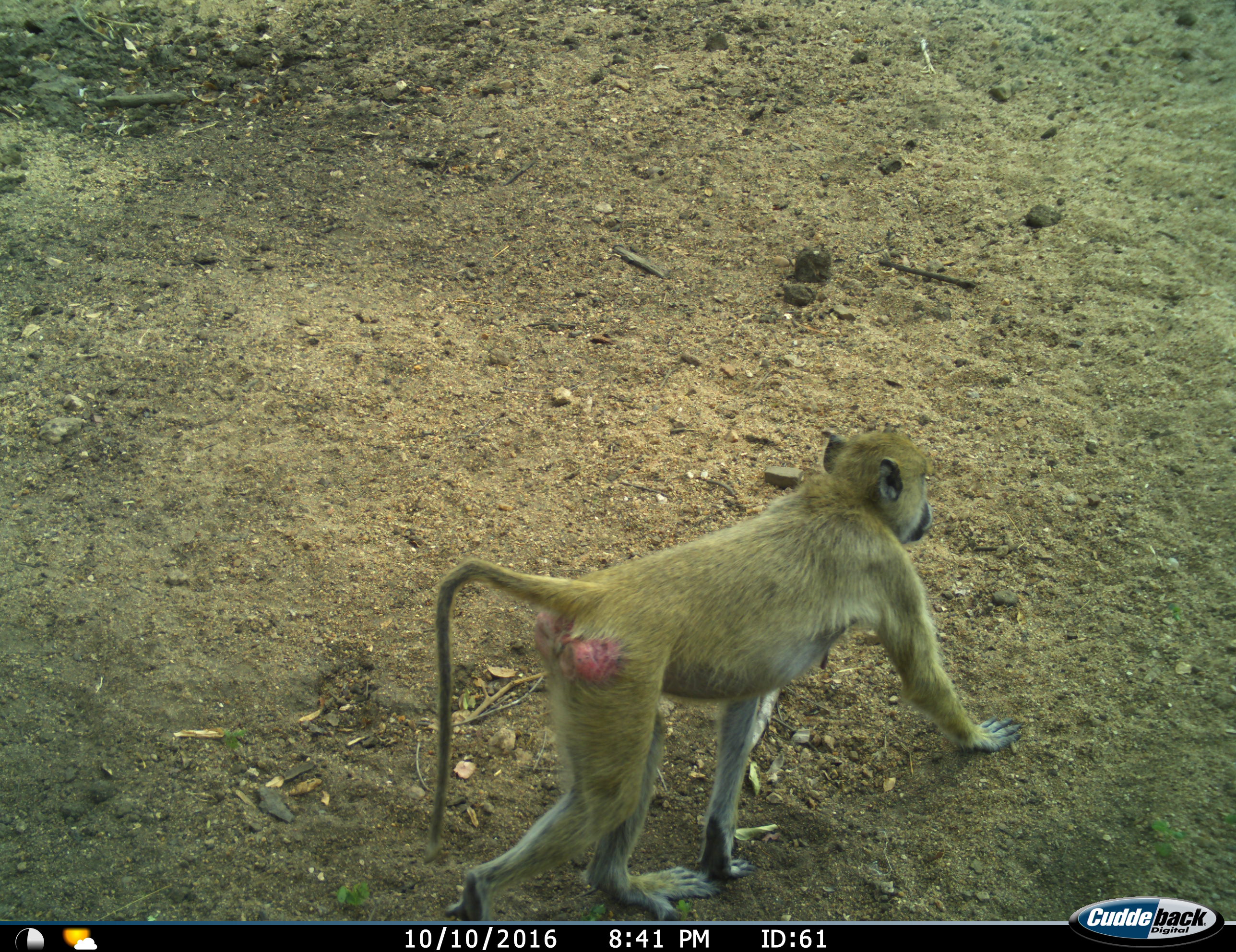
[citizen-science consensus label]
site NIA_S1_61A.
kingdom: Animalia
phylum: Chordata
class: Mammalia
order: Primates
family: Cercopithecidae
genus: Papio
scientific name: Papio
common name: baboon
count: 1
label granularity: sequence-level